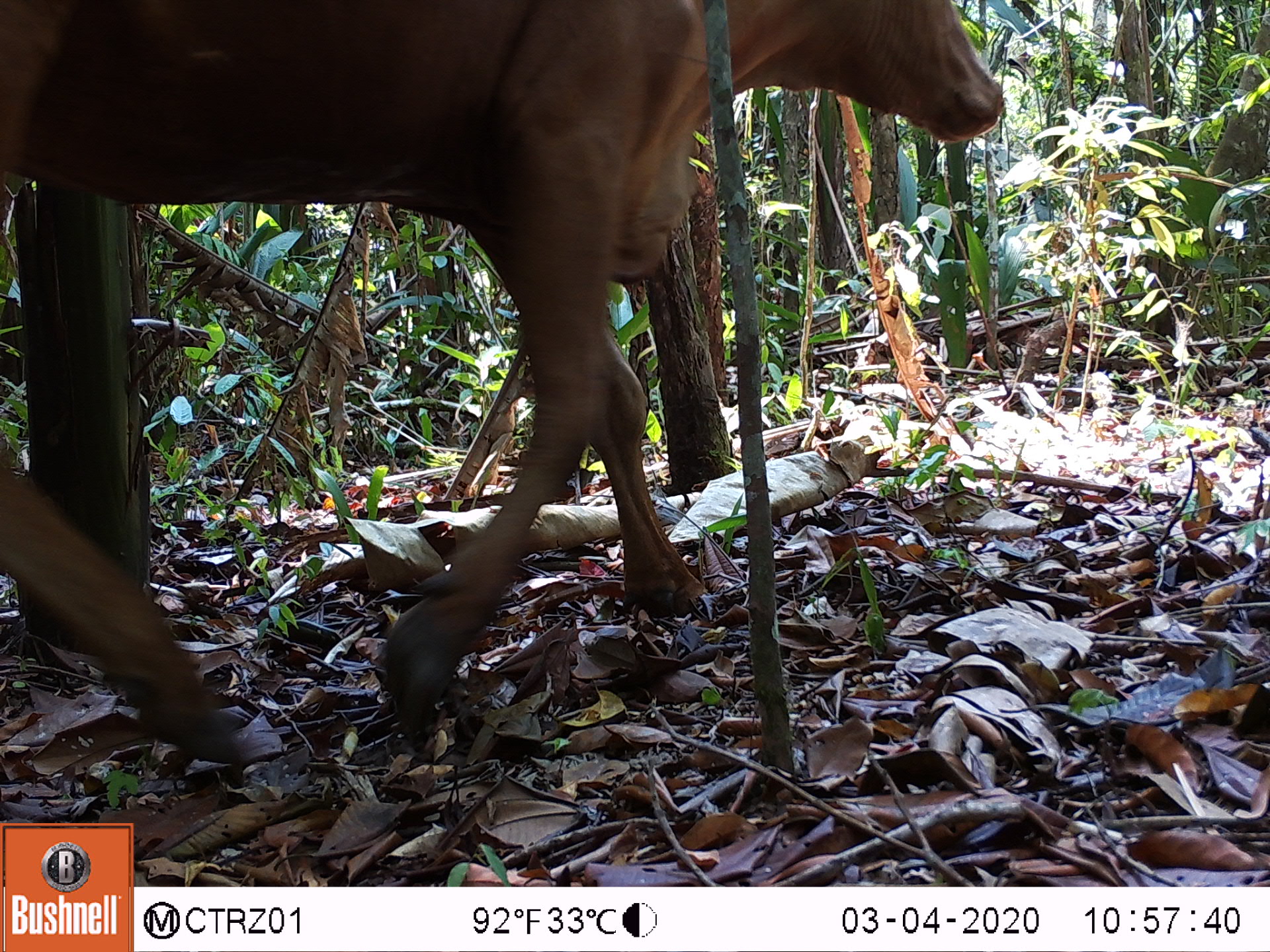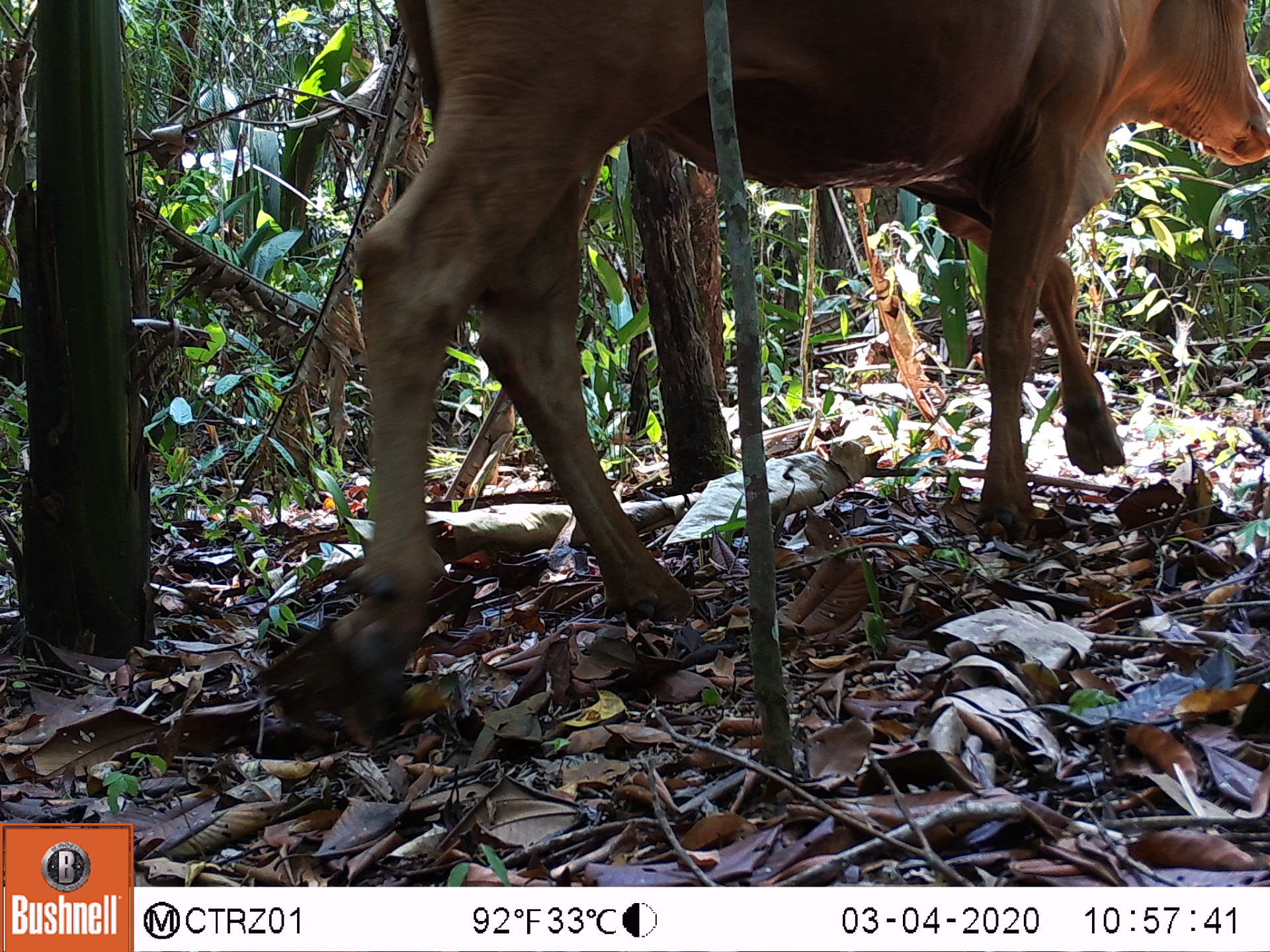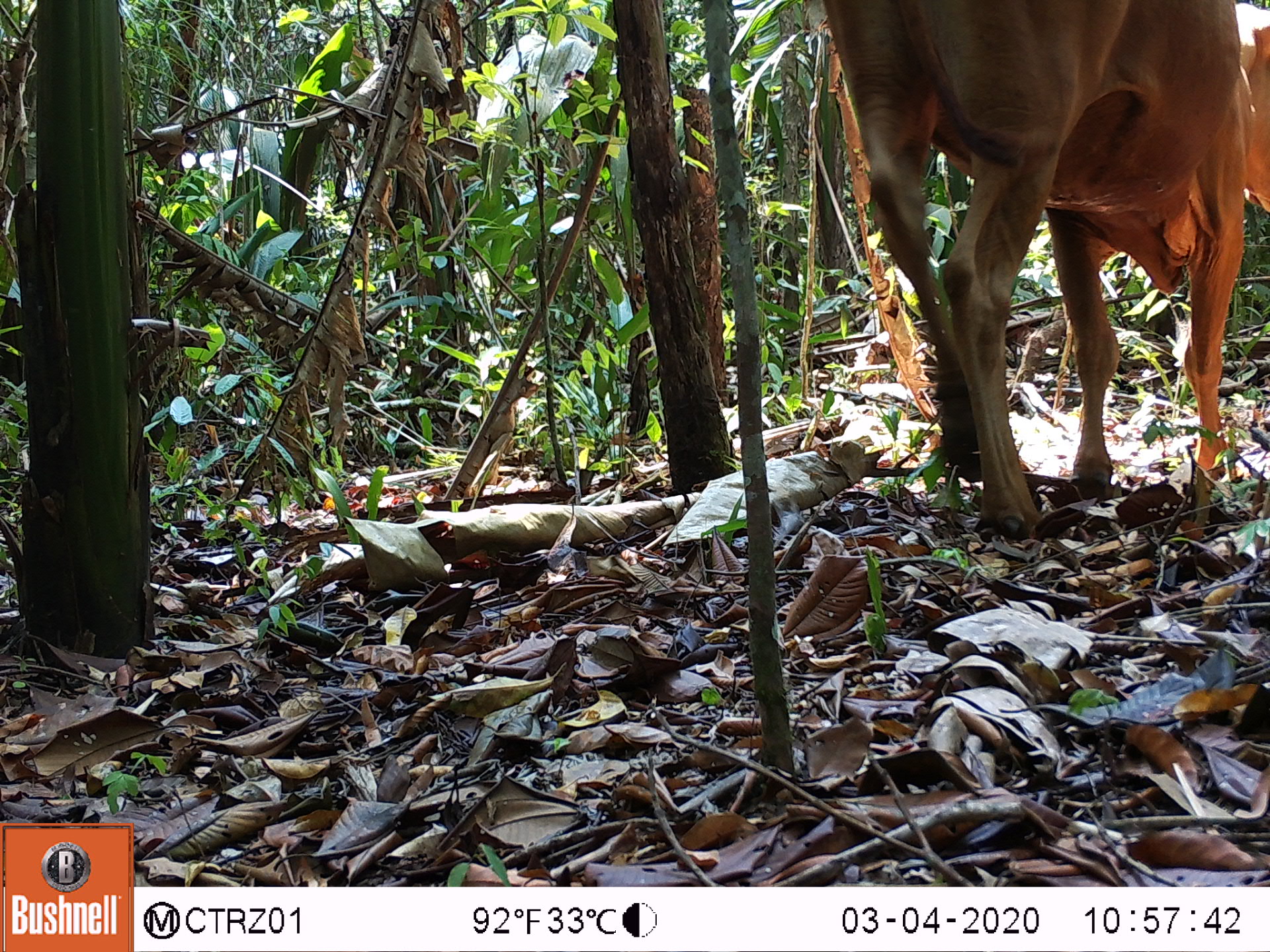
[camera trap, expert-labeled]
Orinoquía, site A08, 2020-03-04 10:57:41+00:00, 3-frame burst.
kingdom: Animalia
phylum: Chordata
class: Mammalia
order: Artiodactyla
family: Bovidae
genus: Bos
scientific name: Bos taurus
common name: cow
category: cattle